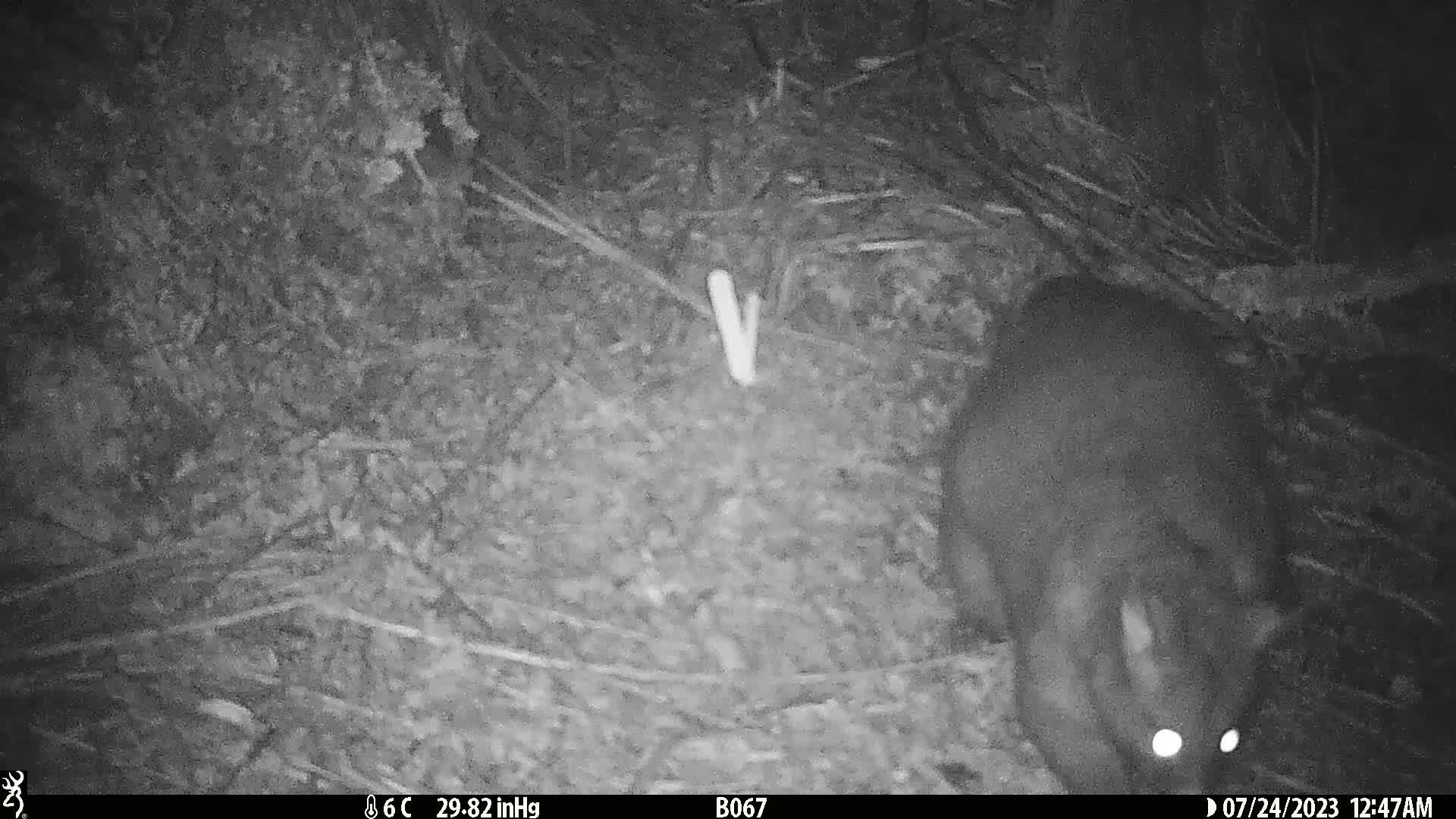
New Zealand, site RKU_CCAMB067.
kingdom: Animalia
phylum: Chordata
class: Mammalia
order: Diprotodontia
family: Phalangeridae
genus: Trichosurus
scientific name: Trichosurus vulpecula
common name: common brushtail possum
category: possum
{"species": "possum (common brushtail possum) (Trichosurus vulpecula)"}